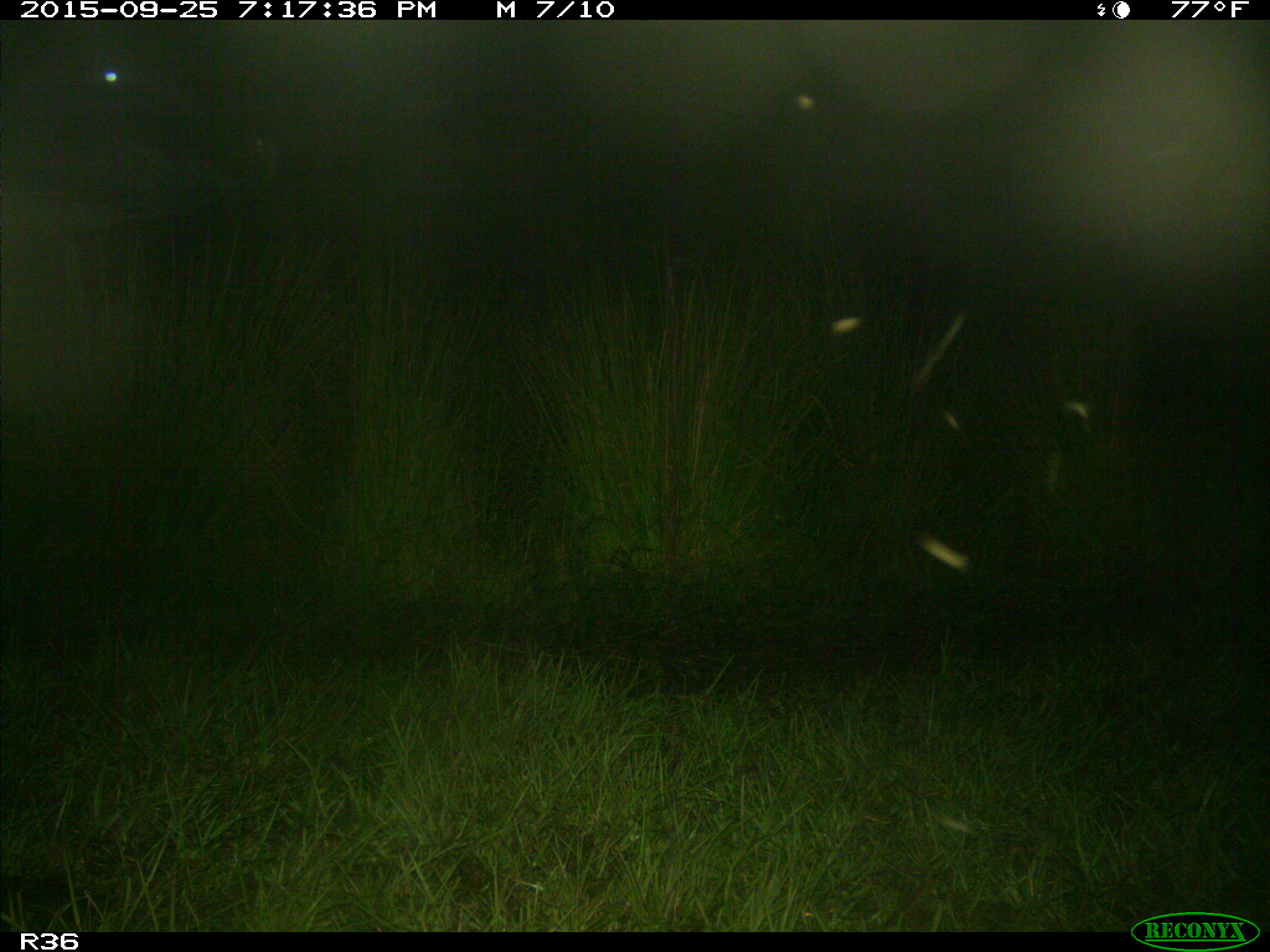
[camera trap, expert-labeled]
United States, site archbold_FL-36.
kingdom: Animalia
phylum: Chordata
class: Mammalia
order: Artiodactyla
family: Bovidae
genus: Bos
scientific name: Bos taurus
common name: domestic cow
Bos taurus (domestic cow).